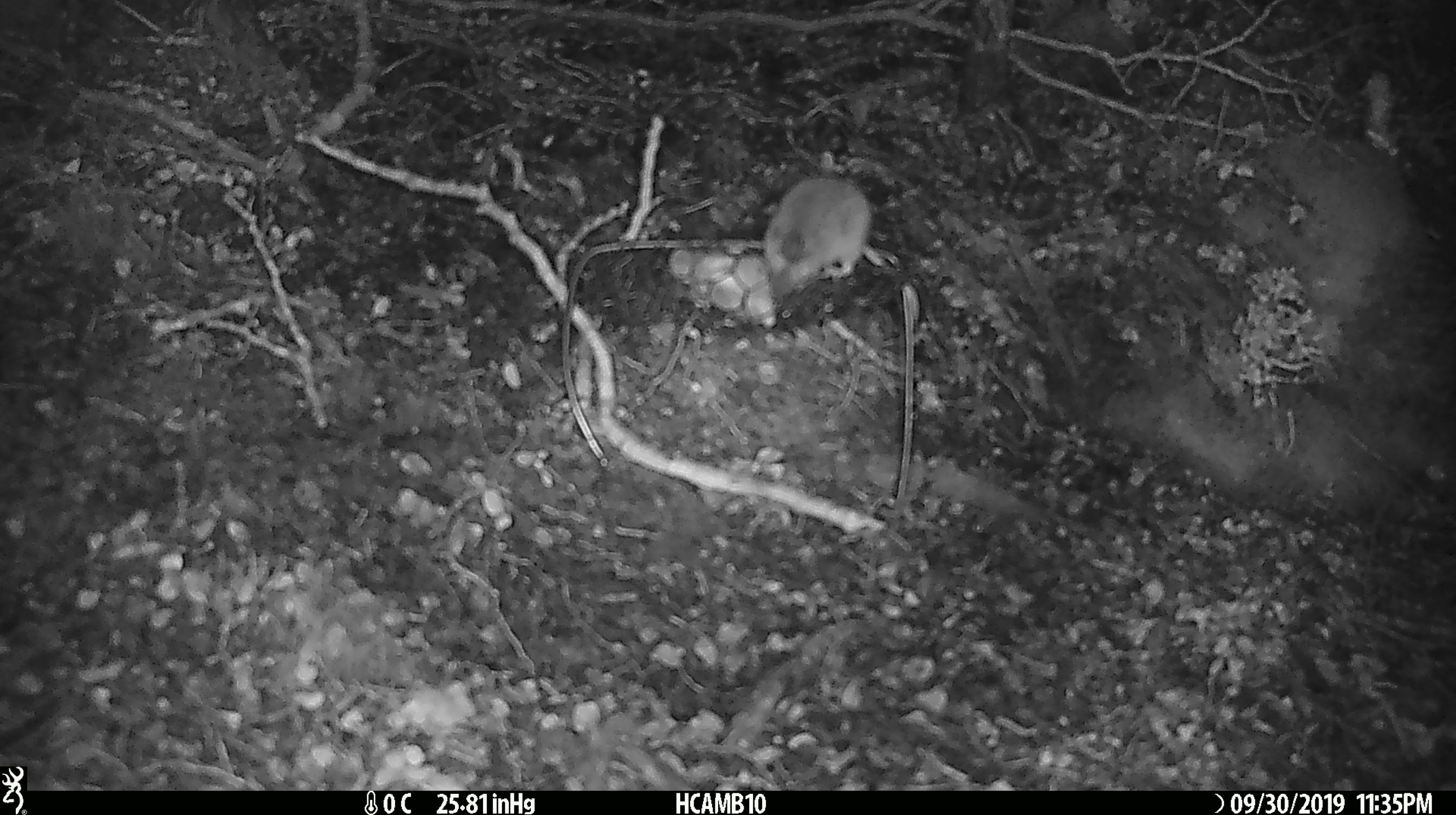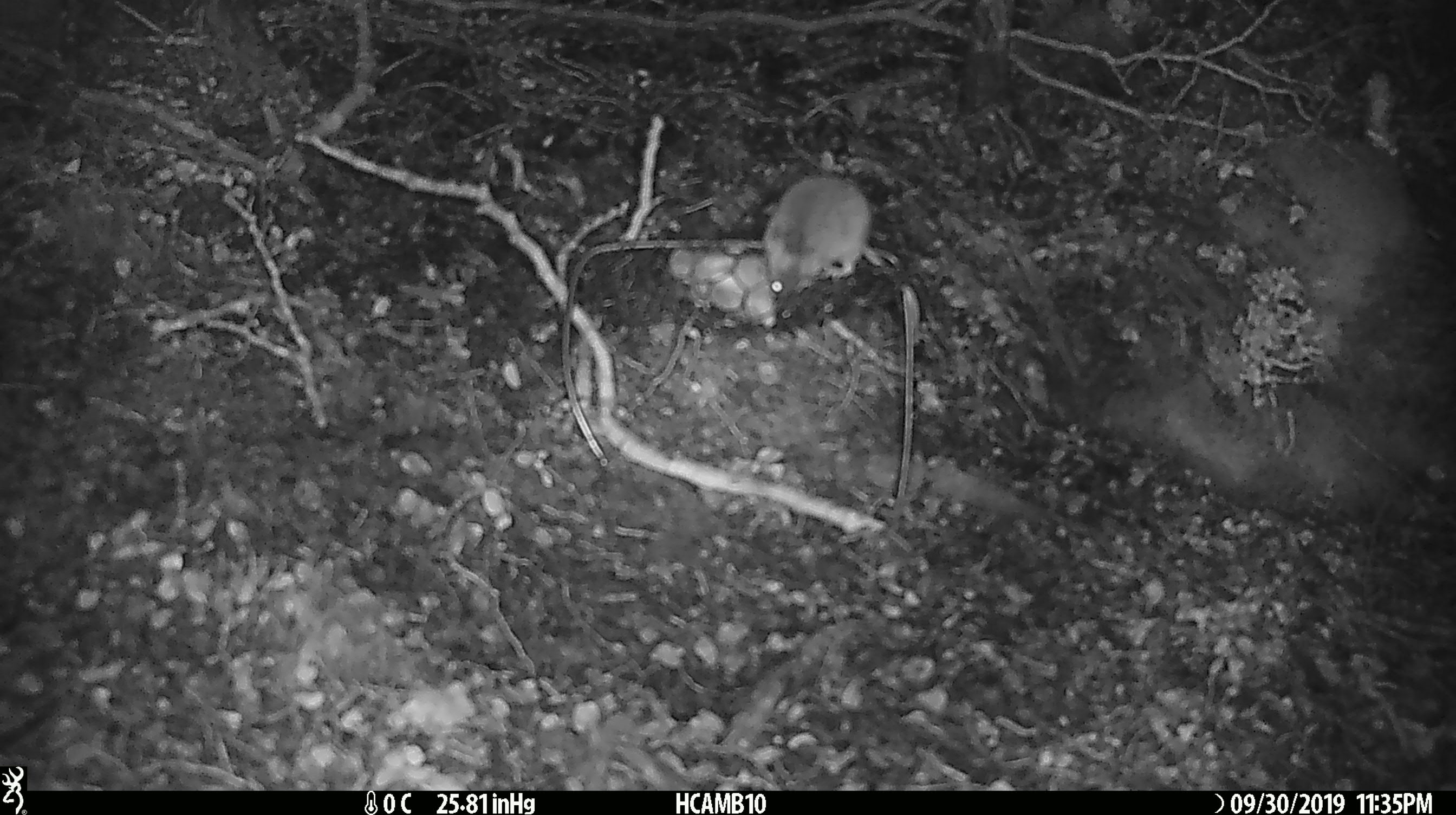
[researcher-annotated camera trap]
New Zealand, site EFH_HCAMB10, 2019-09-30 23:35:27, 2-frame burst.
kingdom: Animalia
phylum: Chordata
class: Mammalia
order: Rodentia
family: Muridae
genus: Mus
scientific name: Mus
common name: mouse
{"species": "mouse (Mus)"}